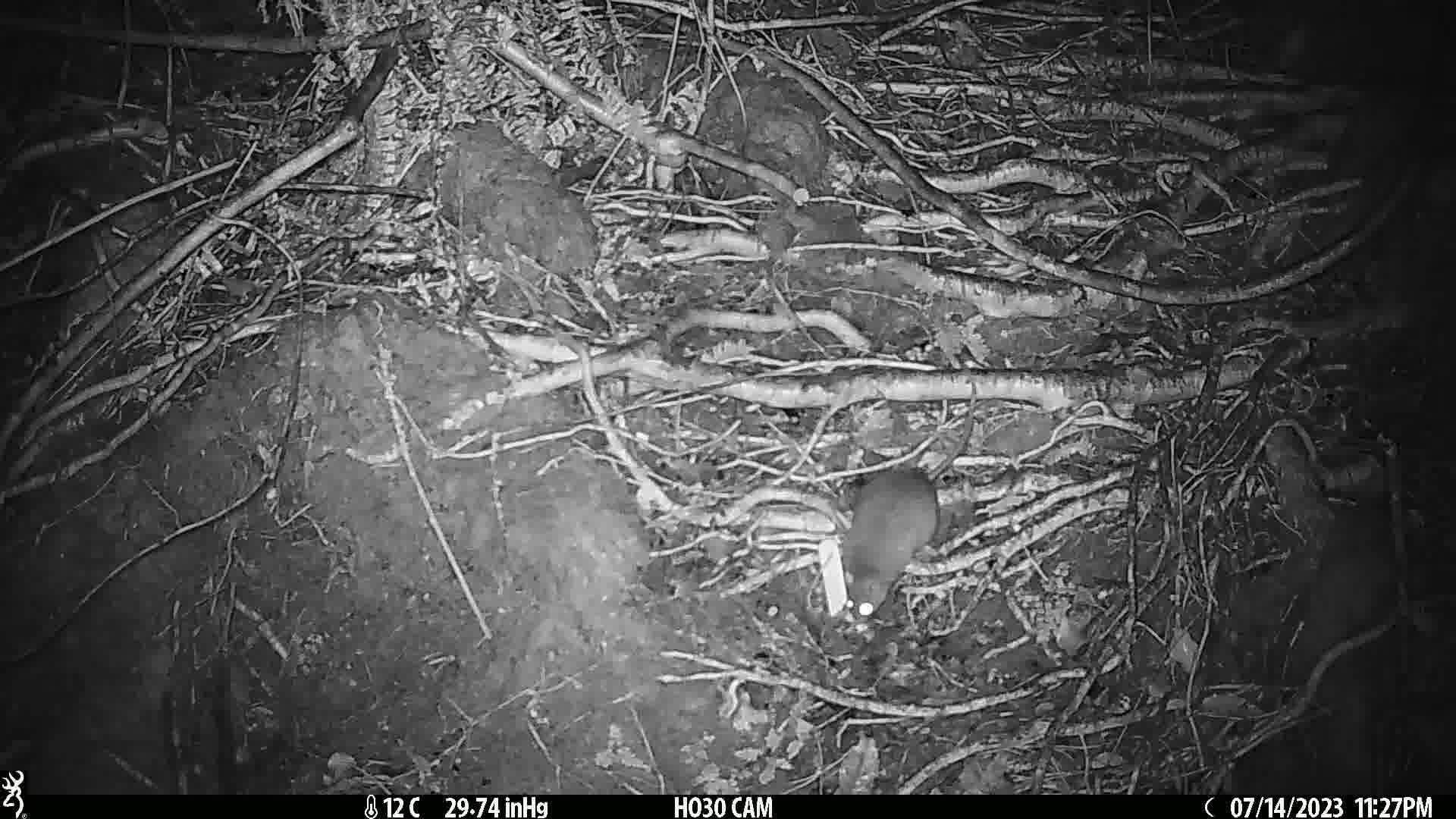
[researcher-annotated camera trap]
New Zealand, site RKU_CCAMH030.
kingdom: Animalia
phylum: Chordata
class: Mammalia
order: Rodentia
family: Muridae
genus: Rattus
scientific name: Rattus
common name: rat